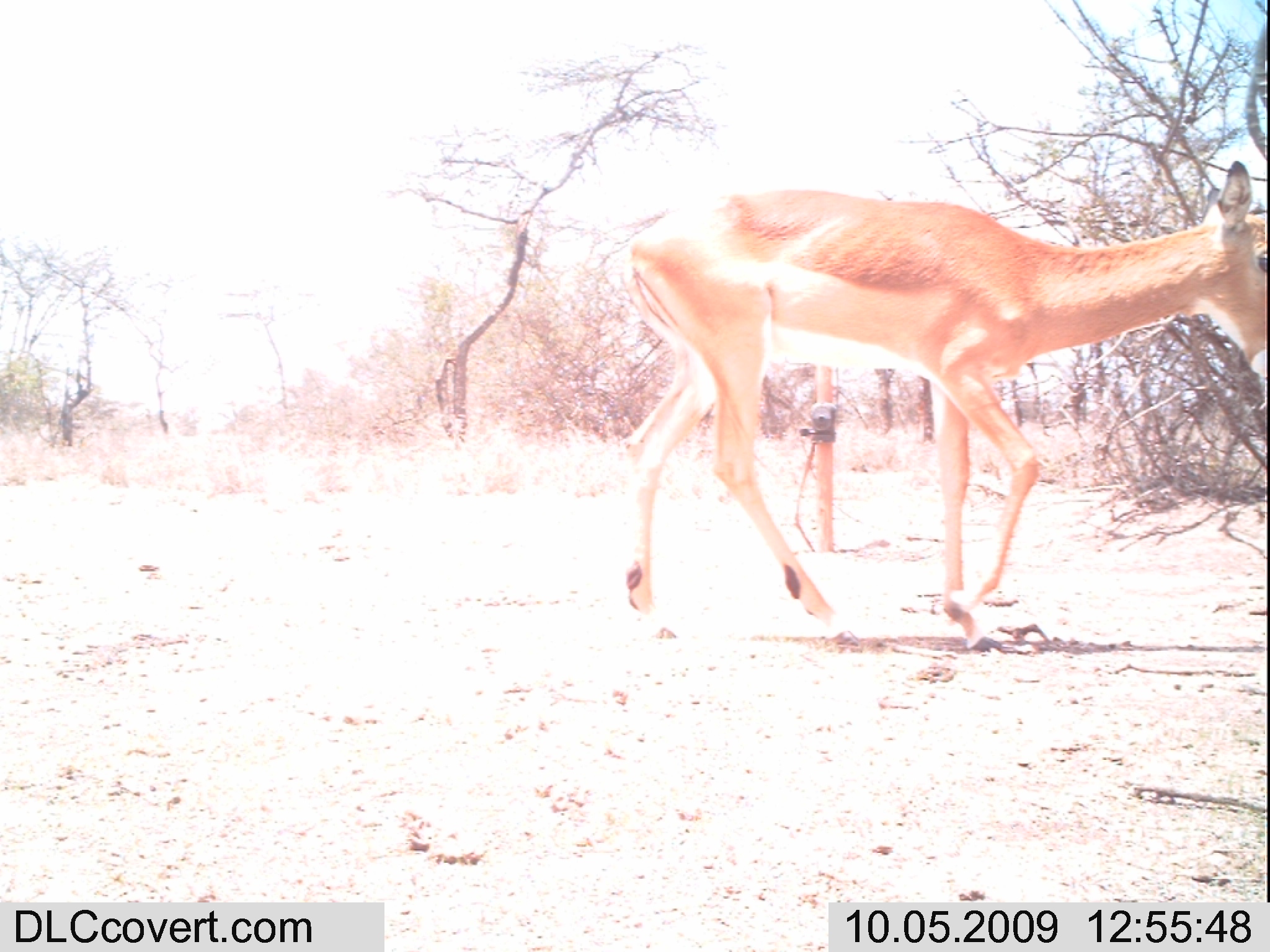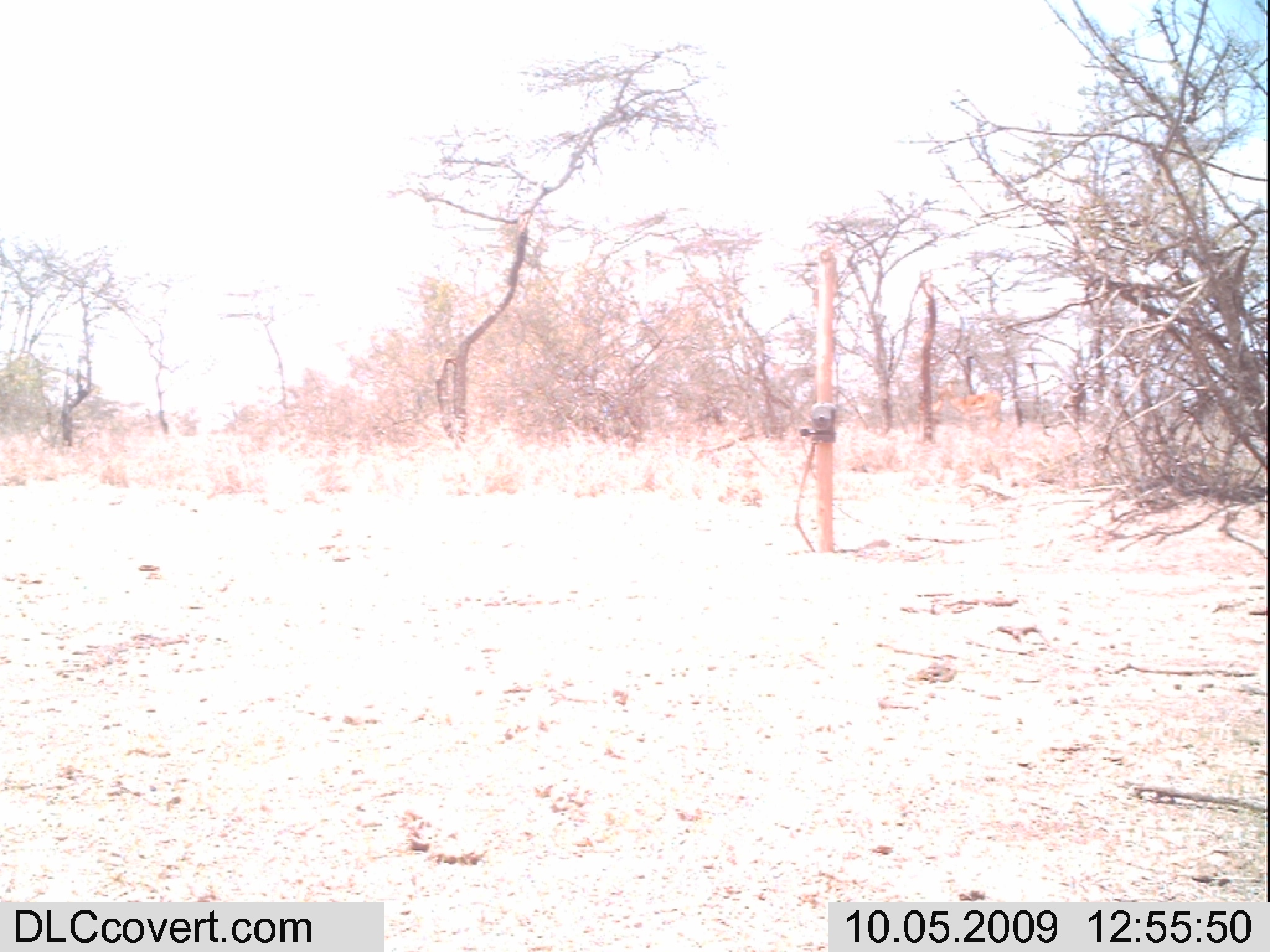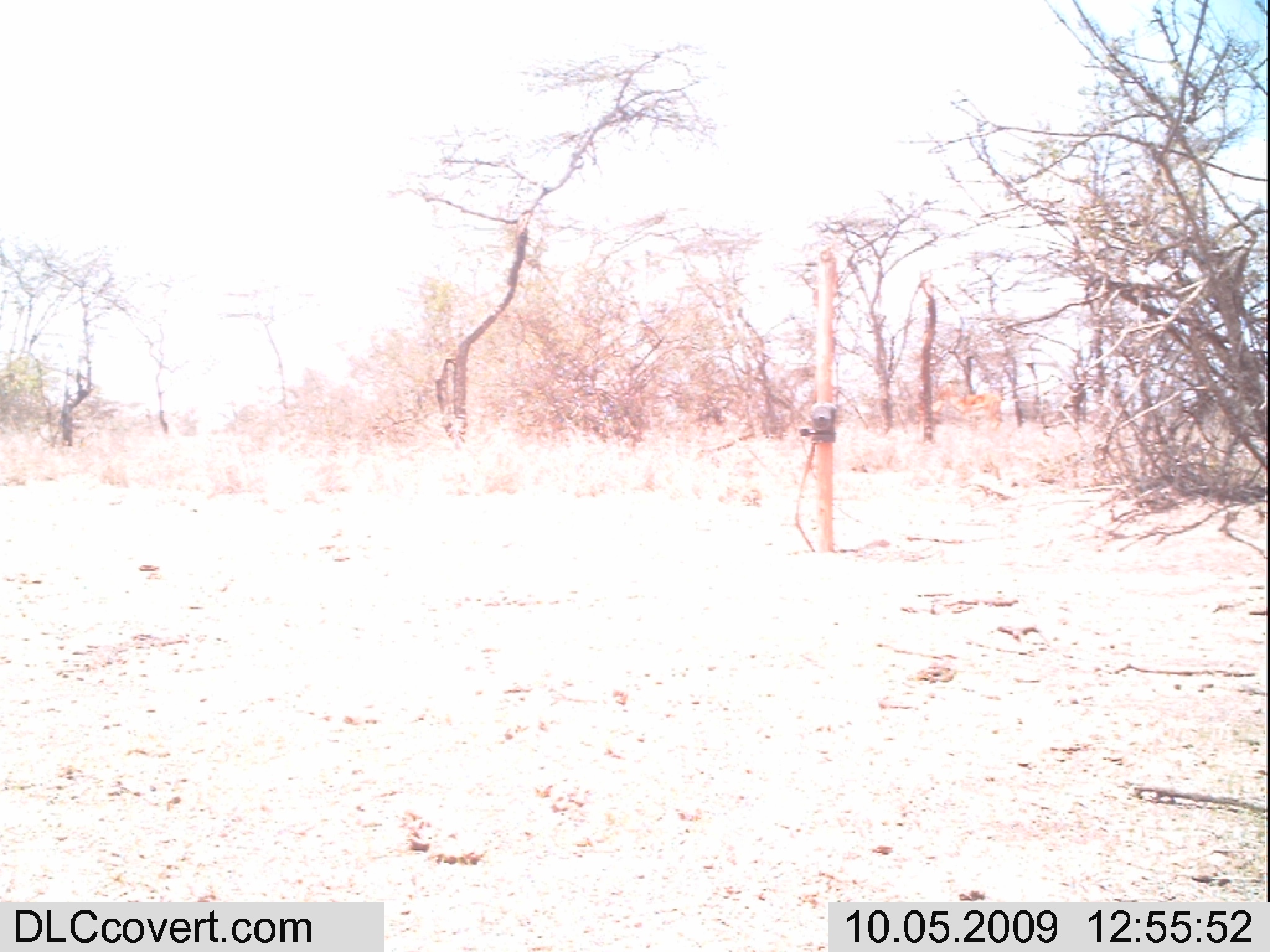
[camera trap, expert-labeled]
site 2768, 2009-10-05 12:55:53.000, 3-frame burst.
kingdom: Animalia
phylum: Chordata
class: Mammalia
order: Artiodactyla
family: Bovidae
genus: Aepyceros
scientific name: Aepyceros melampus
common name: impala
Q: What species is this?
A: Aepyceros melampus (impala).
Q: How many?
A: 1.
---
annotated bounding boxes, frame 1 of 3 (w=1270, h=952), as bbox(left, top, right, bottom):
aepyceros melampus: bbox(610, 157, 1270, 649)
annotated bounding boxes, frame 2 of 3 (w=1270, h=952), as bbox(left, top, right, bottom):
aepyceros melampus: bbox(925, 376, 1017, 440)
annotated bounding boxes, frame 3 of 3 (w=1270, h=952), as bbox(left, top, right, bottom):
aepyceros melampus: bbox(930, 376, 1010, 437)